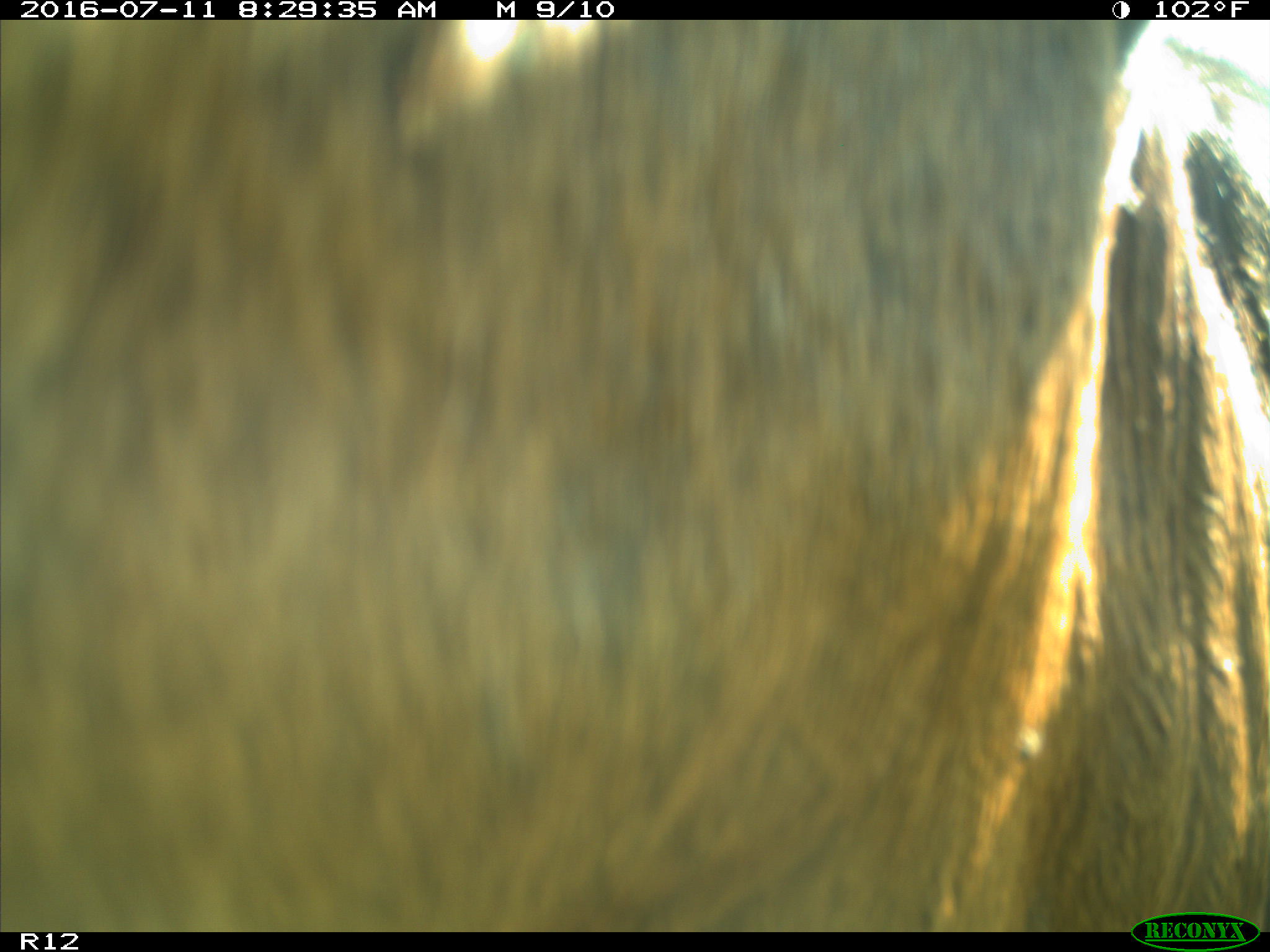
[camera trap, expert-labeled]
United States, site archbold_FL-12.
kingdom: Animalia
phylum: Chordata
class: Mammalia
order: Artiodactyla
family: Bovidae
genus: Bos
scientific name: Bos taurus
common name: domestic cow